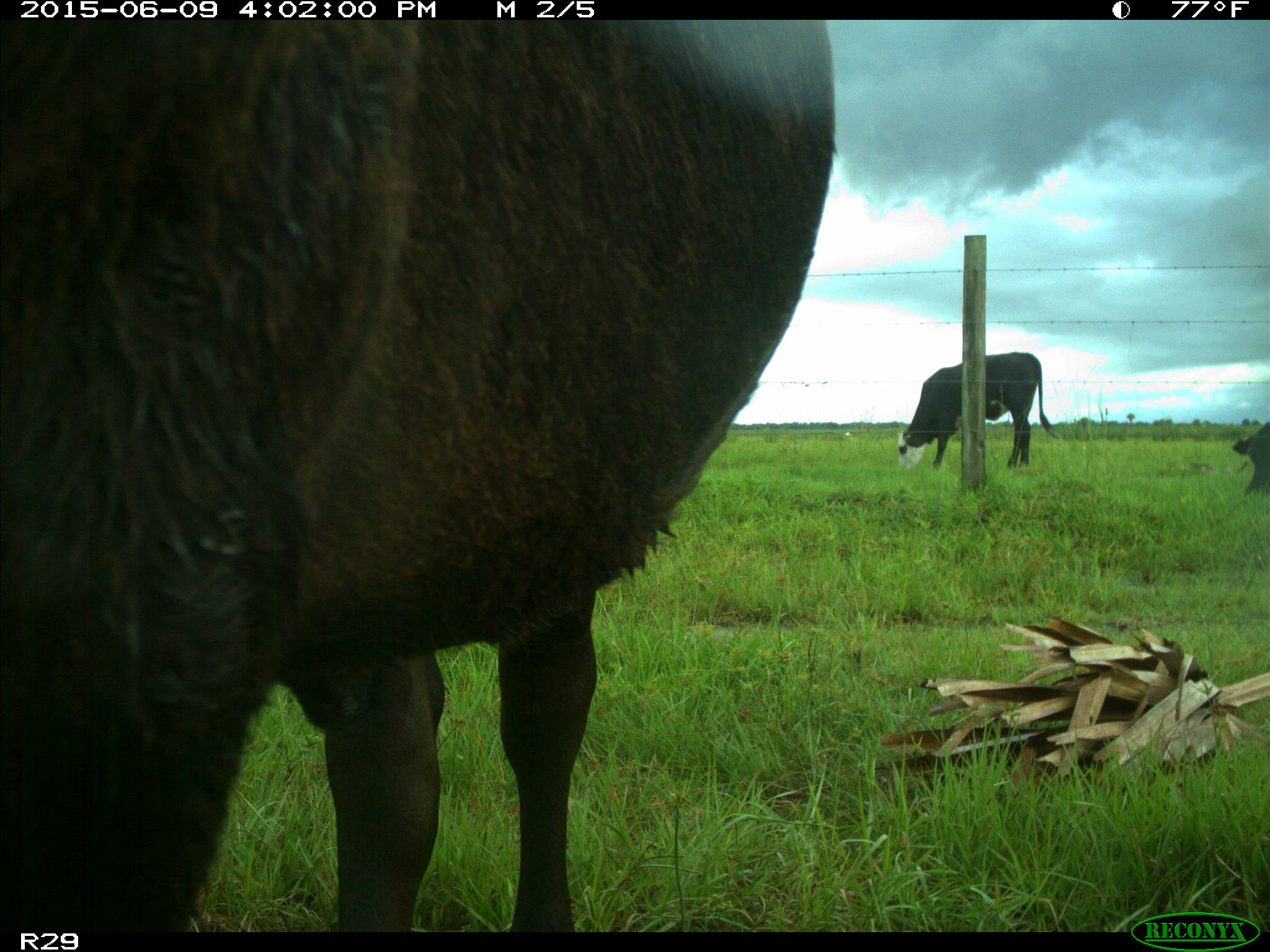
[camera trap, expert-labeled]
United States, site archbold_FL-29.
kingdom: Animalia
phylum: Chordata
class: Mammalia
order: Artiodactyla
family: Bovidae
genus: Bos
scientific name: Bos taurus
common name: domestic cow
Bos taurus (domestic cow).